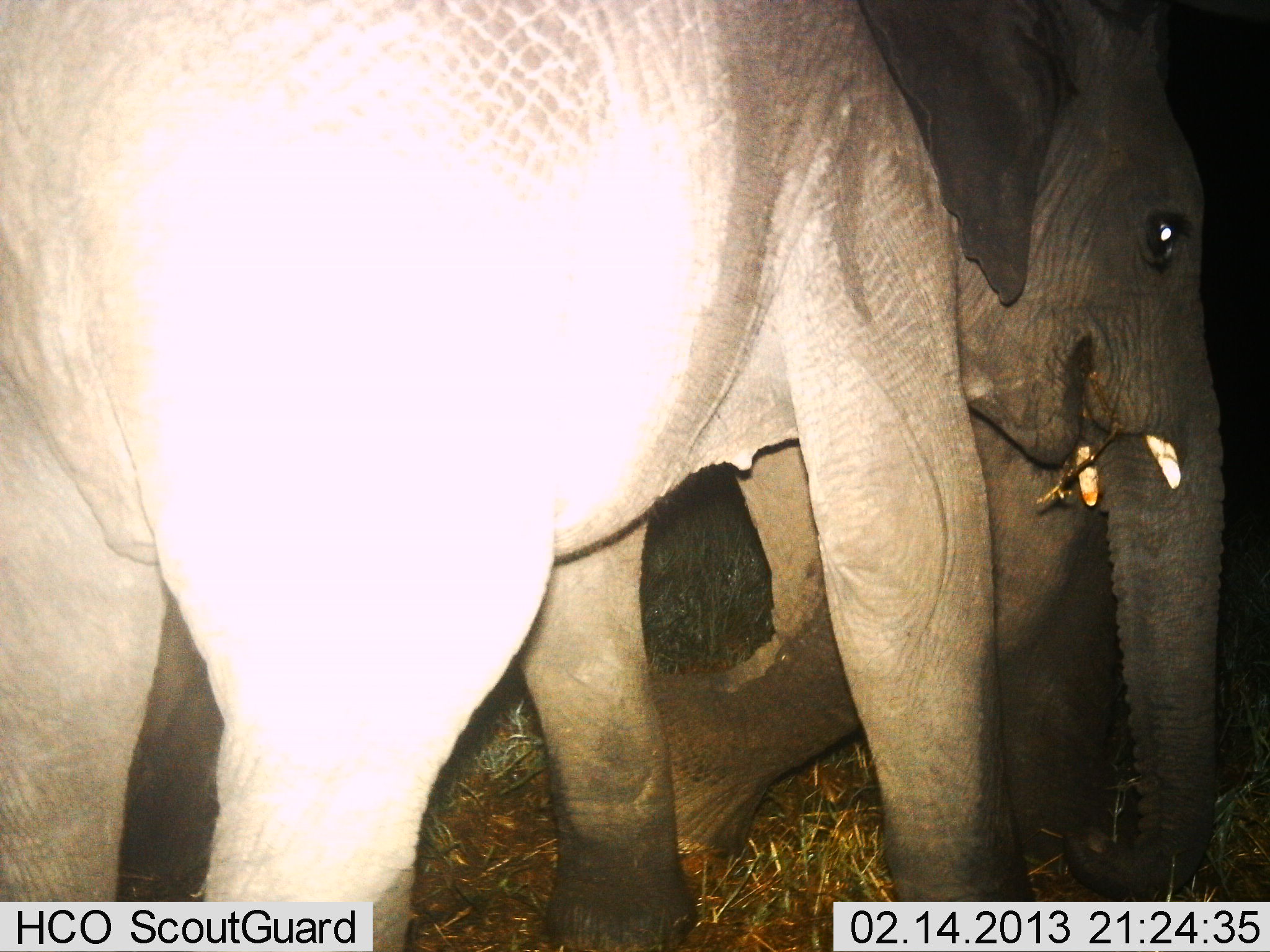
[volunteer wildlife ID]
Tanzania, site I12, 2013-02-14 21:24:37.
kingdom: Animalia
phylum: Chordata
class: Mammalia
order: Proboscidea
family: Elephantidae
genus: Loxodonta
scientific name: Loxodonta africana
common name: african bush elephant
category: elephant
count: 2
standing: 40%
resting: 0%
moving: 56%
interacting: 8%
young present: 20%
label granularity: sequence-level